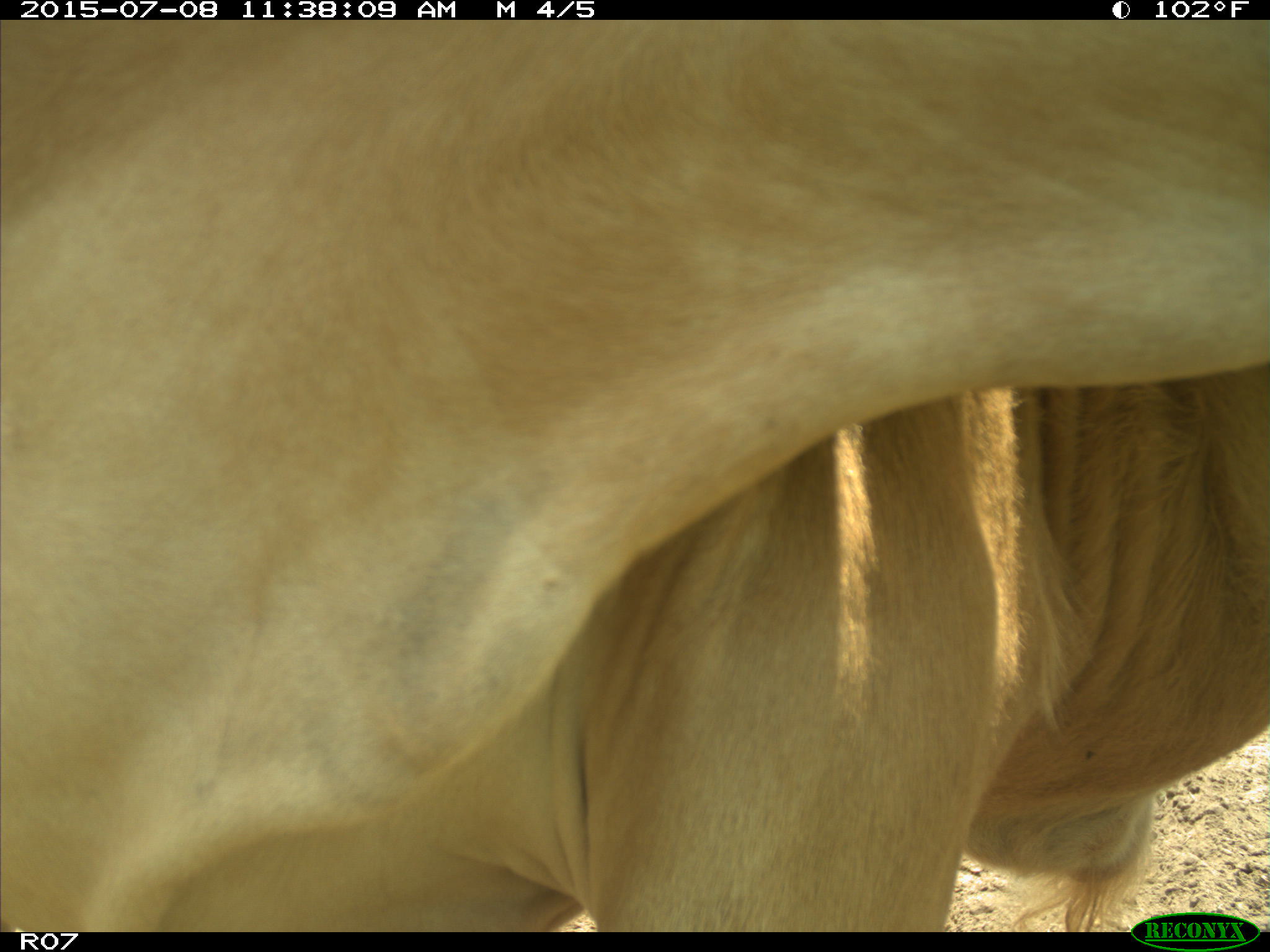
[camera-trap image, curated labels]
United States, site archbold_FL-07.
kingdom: Animalia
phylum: Chordata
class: Mammalia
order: Artiodactyla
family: Bovidae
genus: Bos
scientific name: Bos taurus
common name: domestic cow